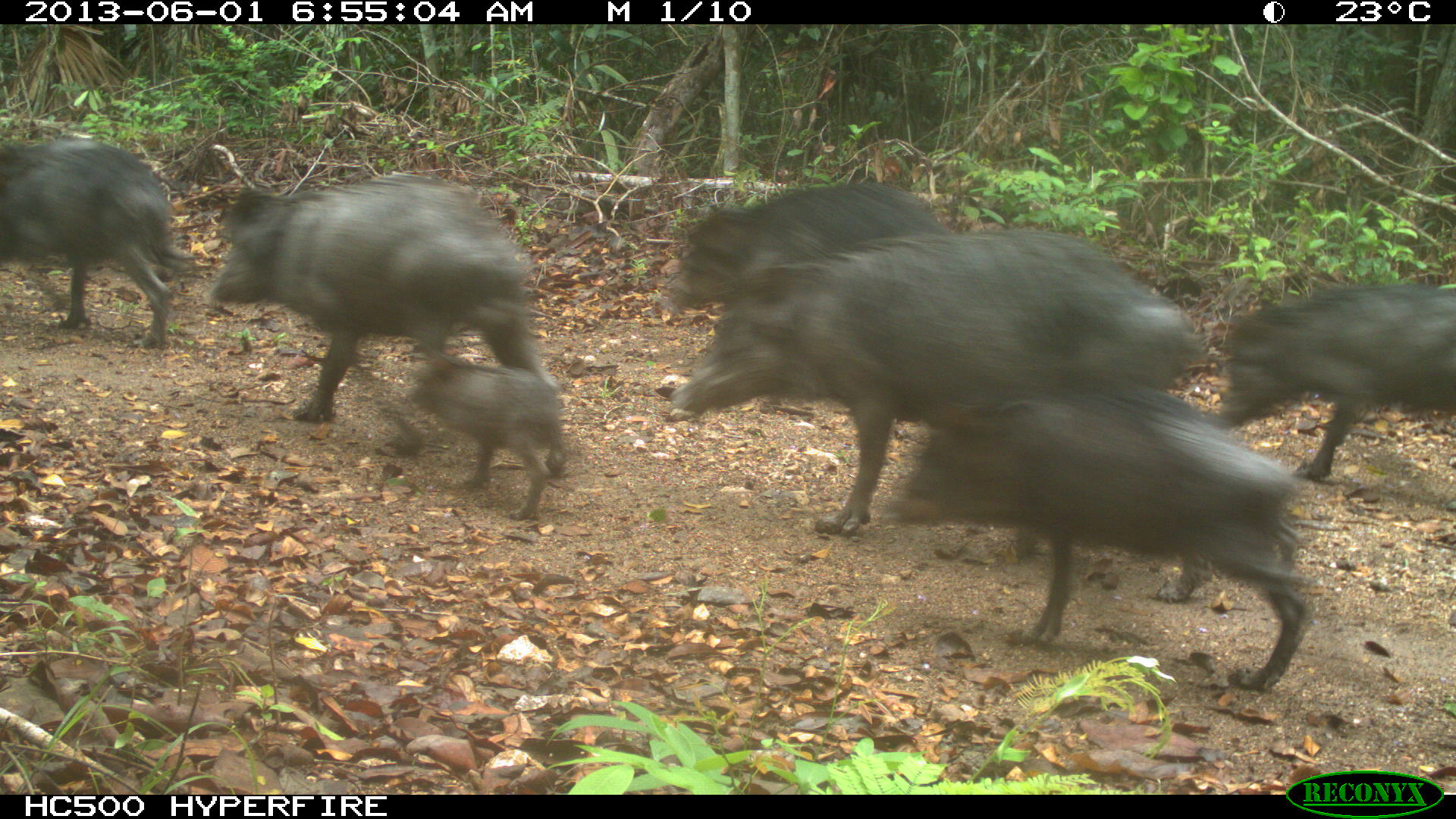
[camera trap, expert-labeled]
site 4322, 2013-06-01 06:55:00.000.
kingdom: Animalia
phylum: Chordata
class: Mammalia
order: Artiodactyla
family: Tayassuidae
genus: Tayassu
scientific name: Tayassu pecari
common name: white-lipped peccary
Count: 39.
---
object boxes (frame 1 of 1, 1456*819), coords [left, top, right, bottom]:
tayassu pecari: [668, 228, 1194, 538]; [896, 385, 1312, 691]; [210, 173, 565, 474]; [1215, 282, 1456, 481]; [1, 138, 194, 350]; [668, 180, 946, 310]; [406, 349, 561, 521]